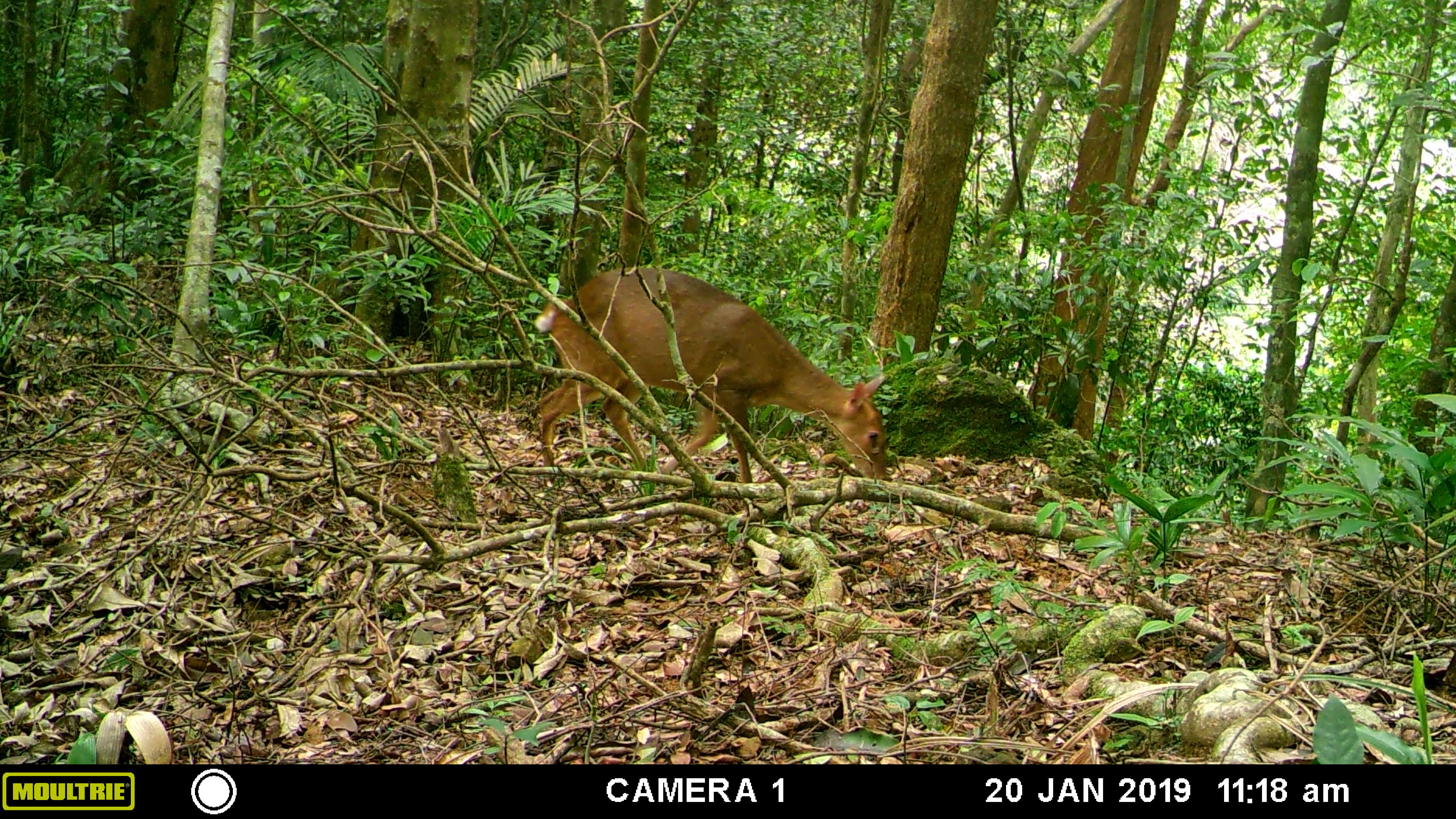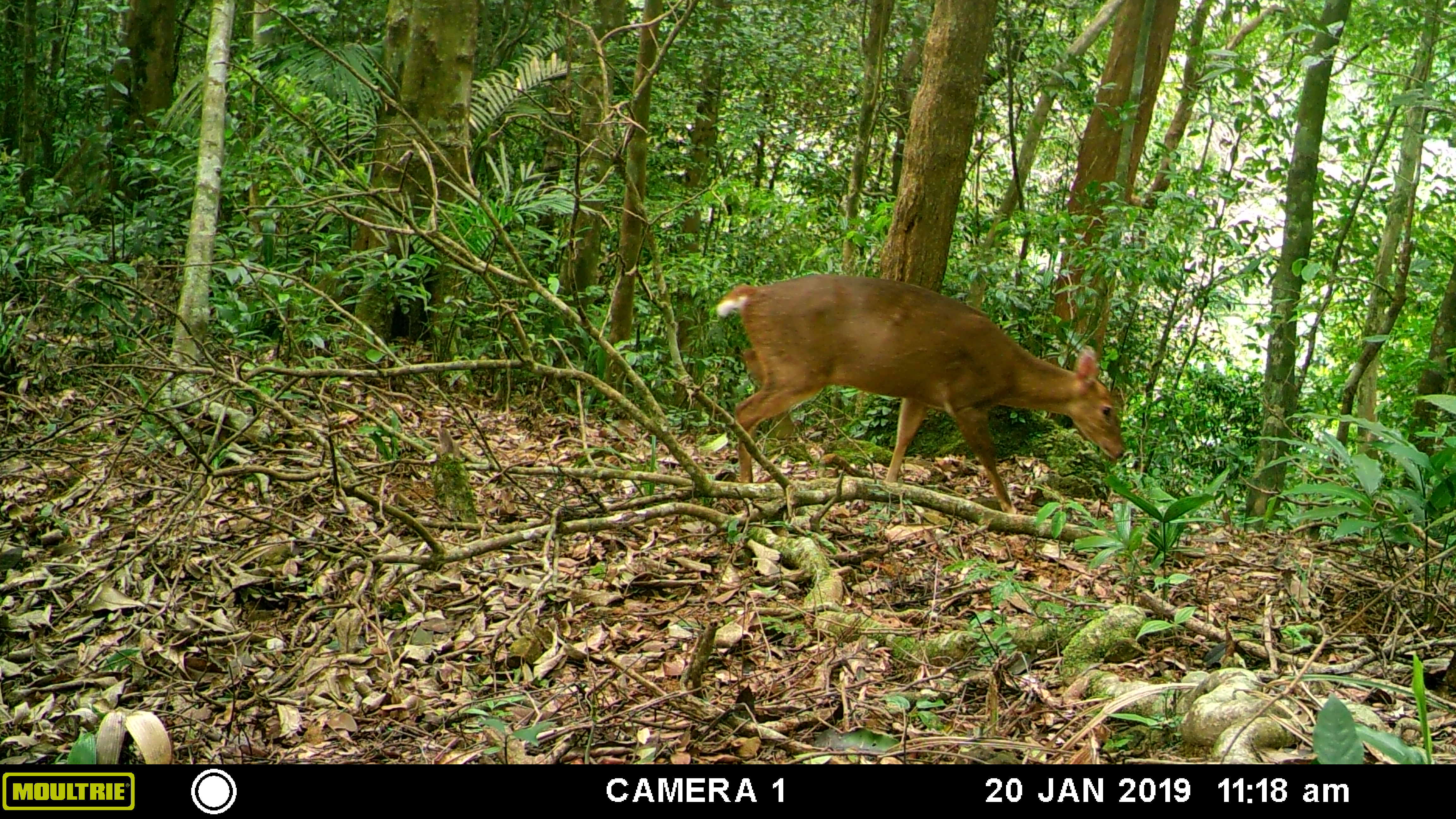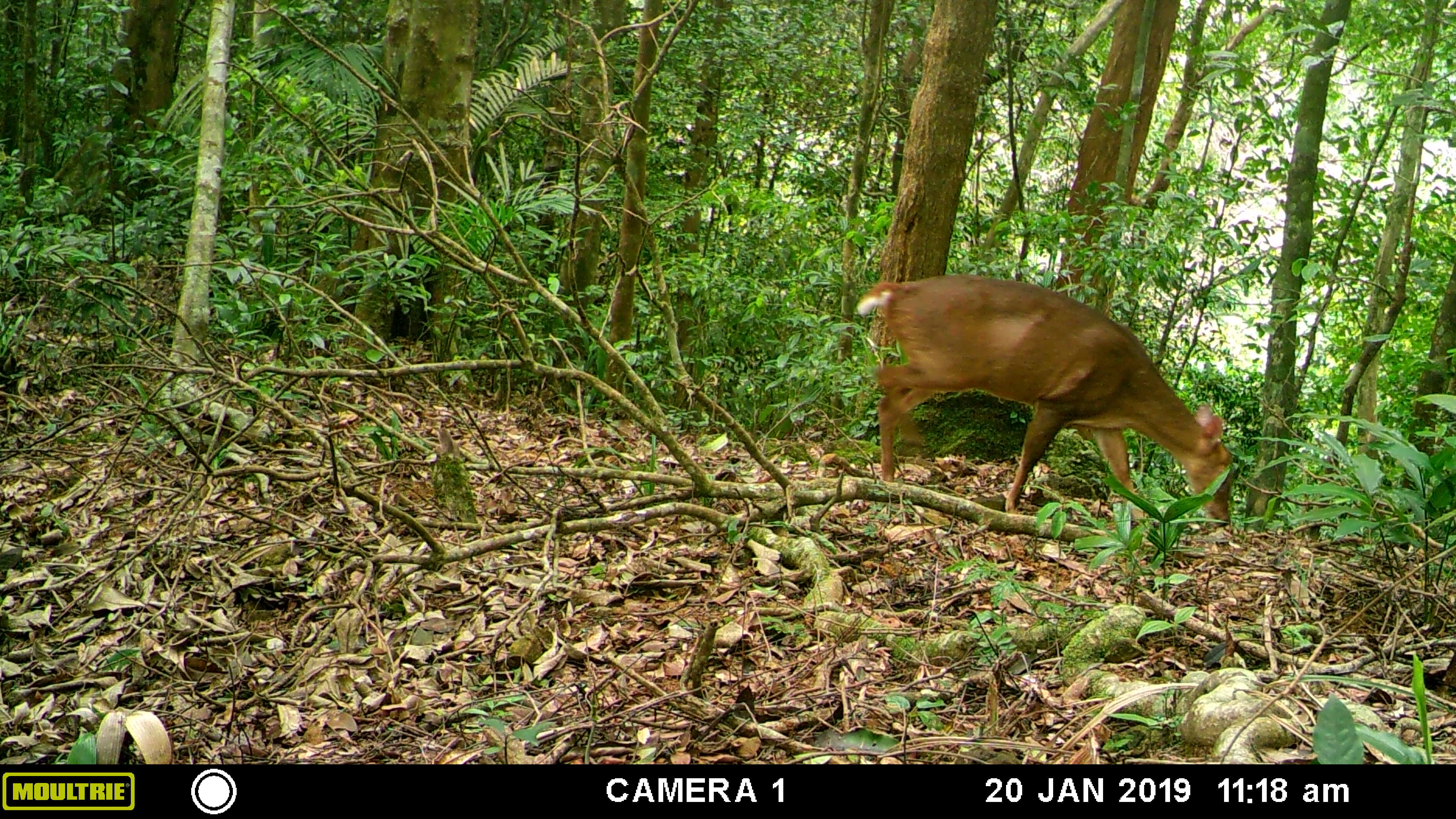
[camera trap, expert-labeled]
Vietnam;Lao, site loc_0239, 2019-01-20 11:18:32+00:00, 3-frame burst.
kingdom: Animalia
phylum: Chordata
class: Mammalia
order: Artiodactyla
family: Cervidae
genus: Muntiacus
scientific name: Muntiacus vuquangensis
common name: large-antlered muntjac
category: large antlered muntjac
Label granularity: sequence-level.